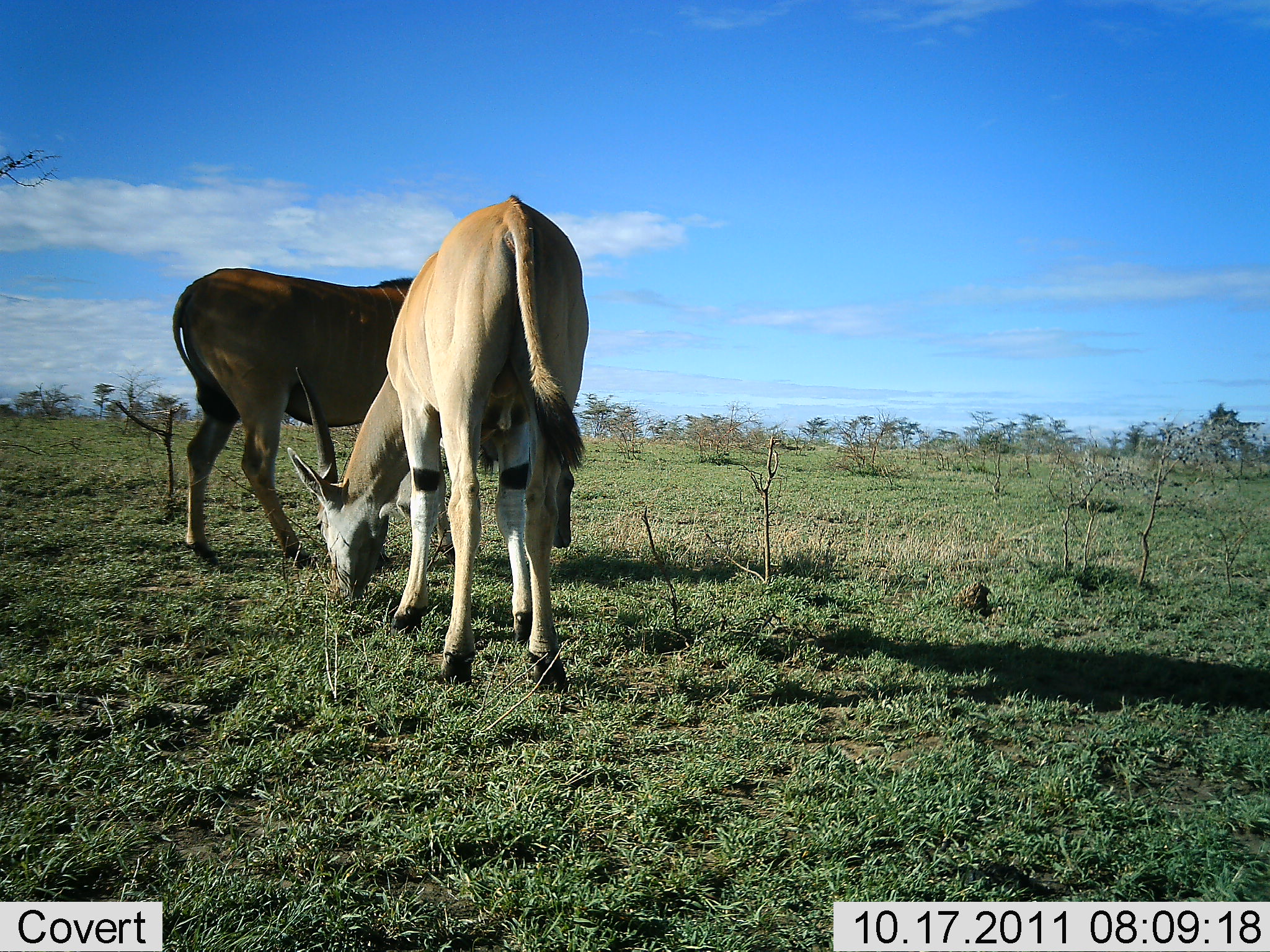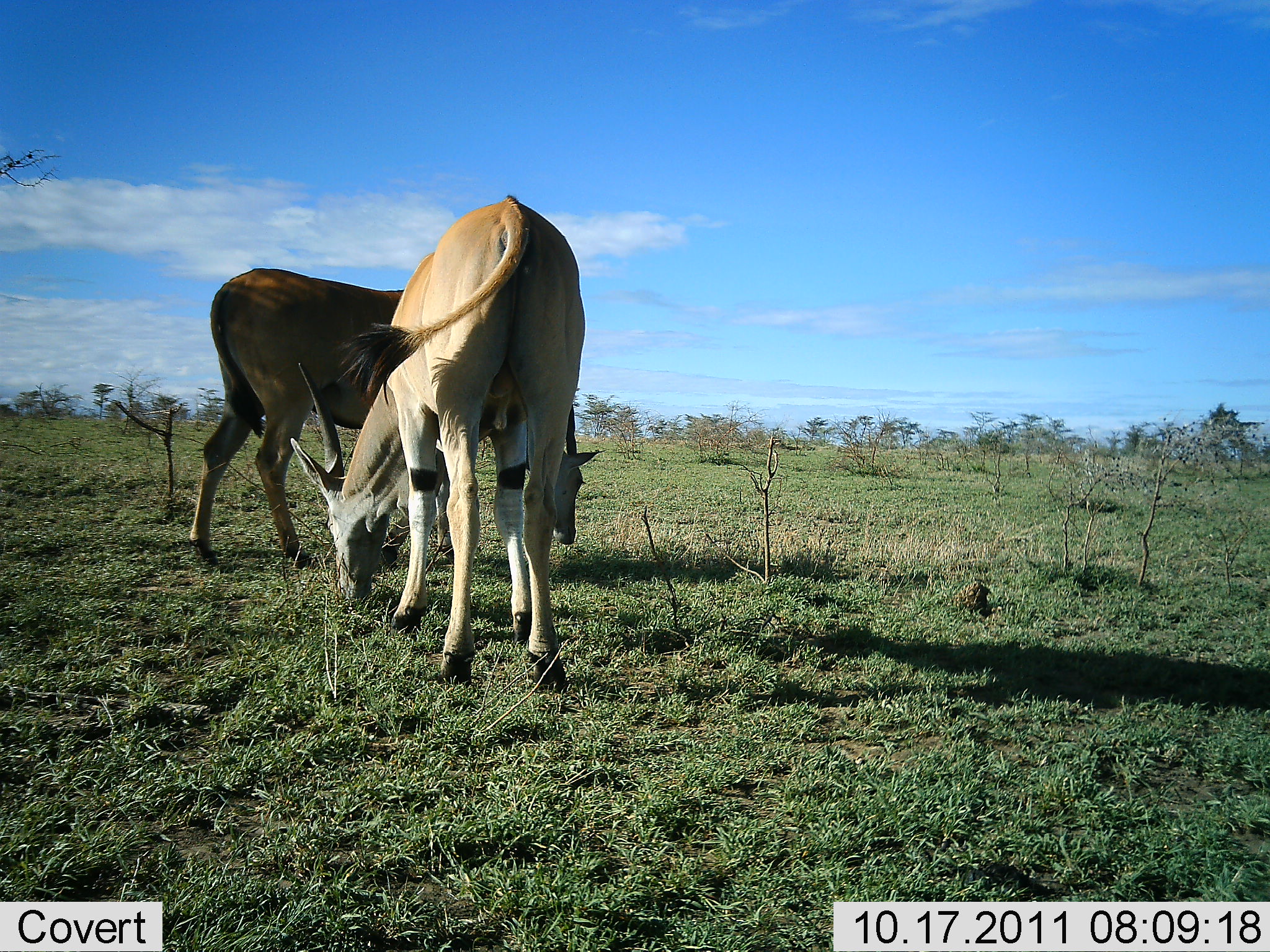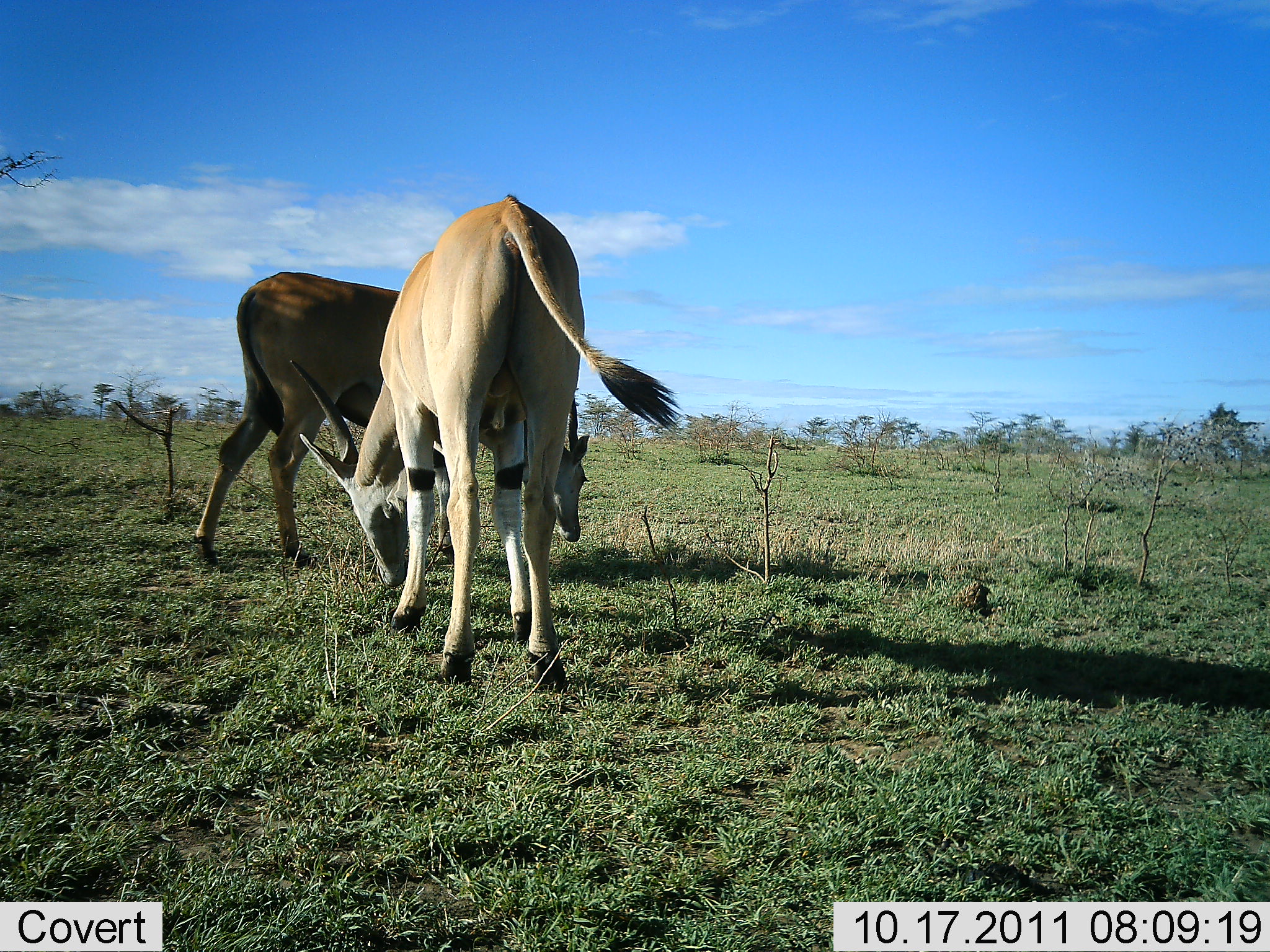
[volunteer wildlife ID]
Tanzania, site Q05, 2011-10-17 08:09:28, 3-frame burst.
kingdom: Animalia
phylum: Chordata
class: Mammalia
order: Artiodactyla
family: Bovidae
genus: Tragelaphus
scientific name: Tragelaphus oryx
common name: eland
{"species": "eland (Tragelaphus oryx)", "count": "2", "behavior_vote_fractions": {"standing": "8%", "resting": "0%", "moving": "0%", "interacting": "0%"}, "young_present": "0%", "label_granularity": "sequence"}